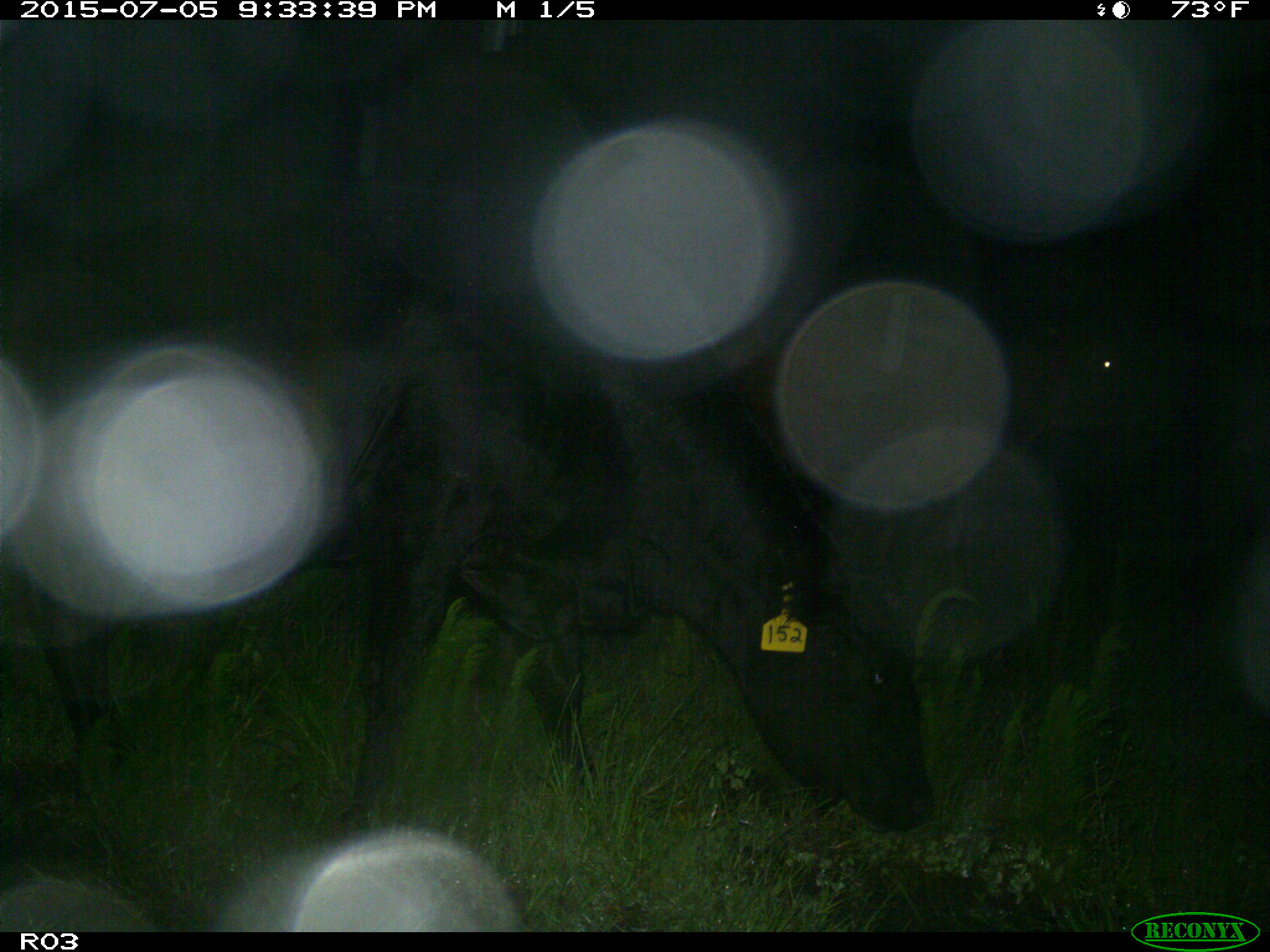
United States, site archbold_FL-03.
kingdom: Animalia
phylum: Chordata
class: Mammalia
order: Artiodactyla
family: Bovidae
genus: Bos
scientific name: Bos taurus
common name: domestic cow